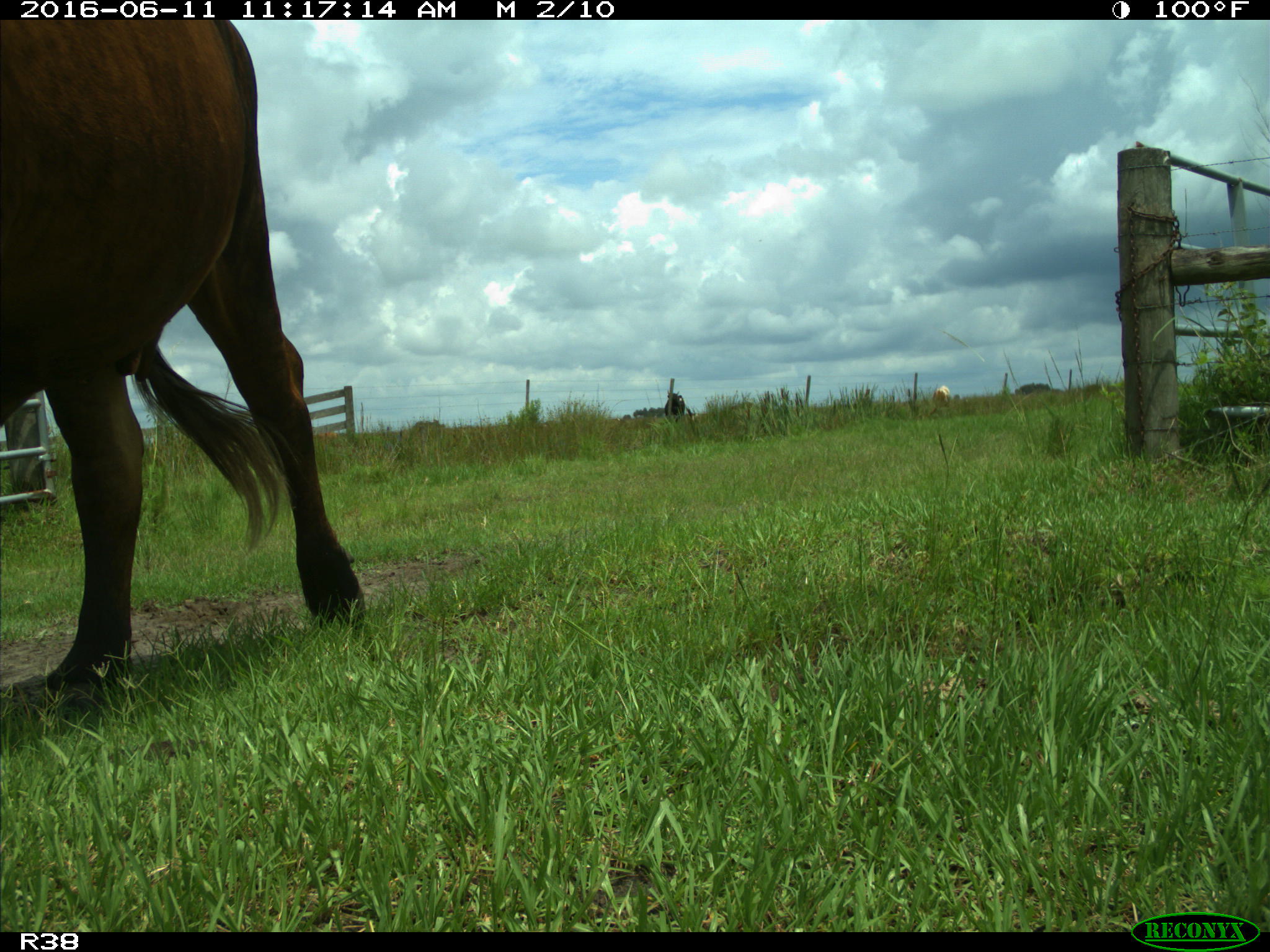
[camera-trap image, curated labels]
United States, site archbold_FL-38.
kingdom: Animalia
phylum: Chordata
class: Mammalia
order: Artiodactyla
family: Bovidae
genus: Bos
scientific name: Bos taurus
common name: domestic cow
Bos taurus (domestic cow).